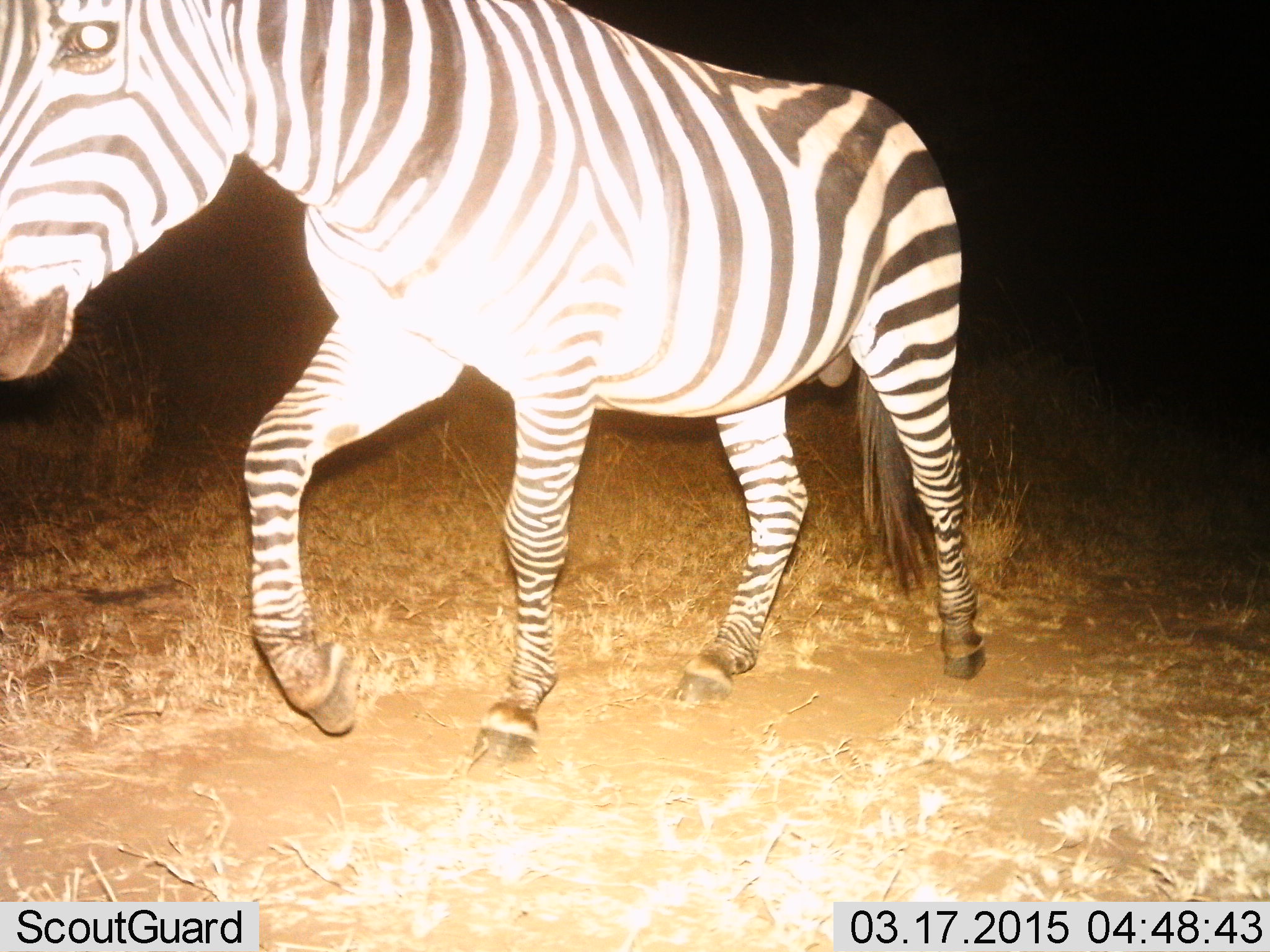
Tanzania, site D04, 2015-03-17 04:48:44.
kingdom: Animalia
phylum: Chordata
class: Mammalia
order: Perissodactyla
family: Equidae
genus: Equus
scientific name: Equus quagga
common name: plains zebra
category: zebra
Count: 1.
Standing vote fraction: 10%.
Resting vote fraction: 0%.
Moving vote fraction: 90%.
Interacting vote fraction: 0%.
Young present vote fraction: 0%.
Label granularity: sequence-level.